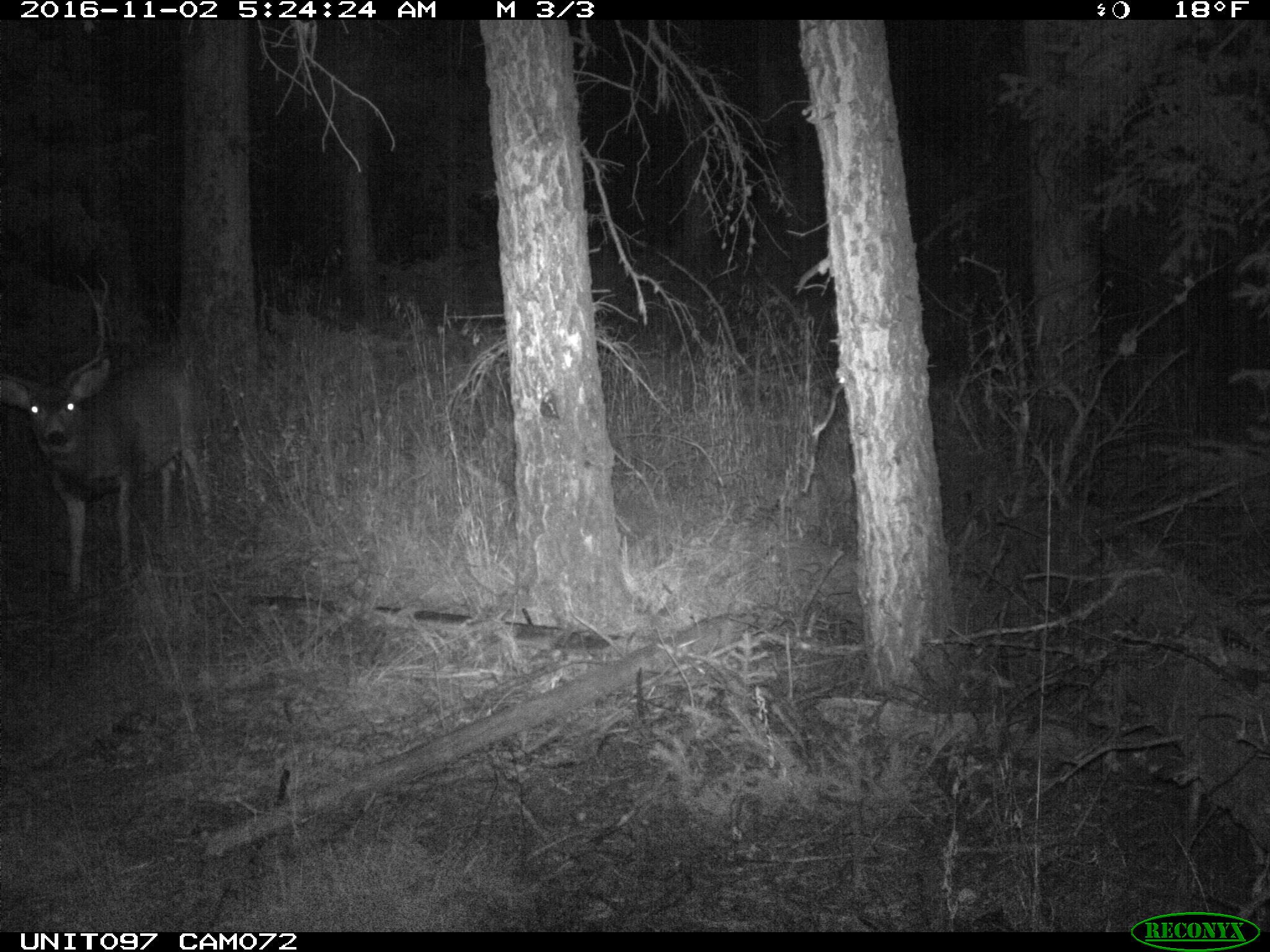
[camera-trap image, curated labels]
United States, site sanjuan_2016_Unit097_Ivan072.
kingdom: Animalia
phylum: Chordata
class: Mammalia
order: Artiodactyla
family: Cervidae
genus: Odocoileus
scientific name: Odocoileus hemionus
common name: mule deer